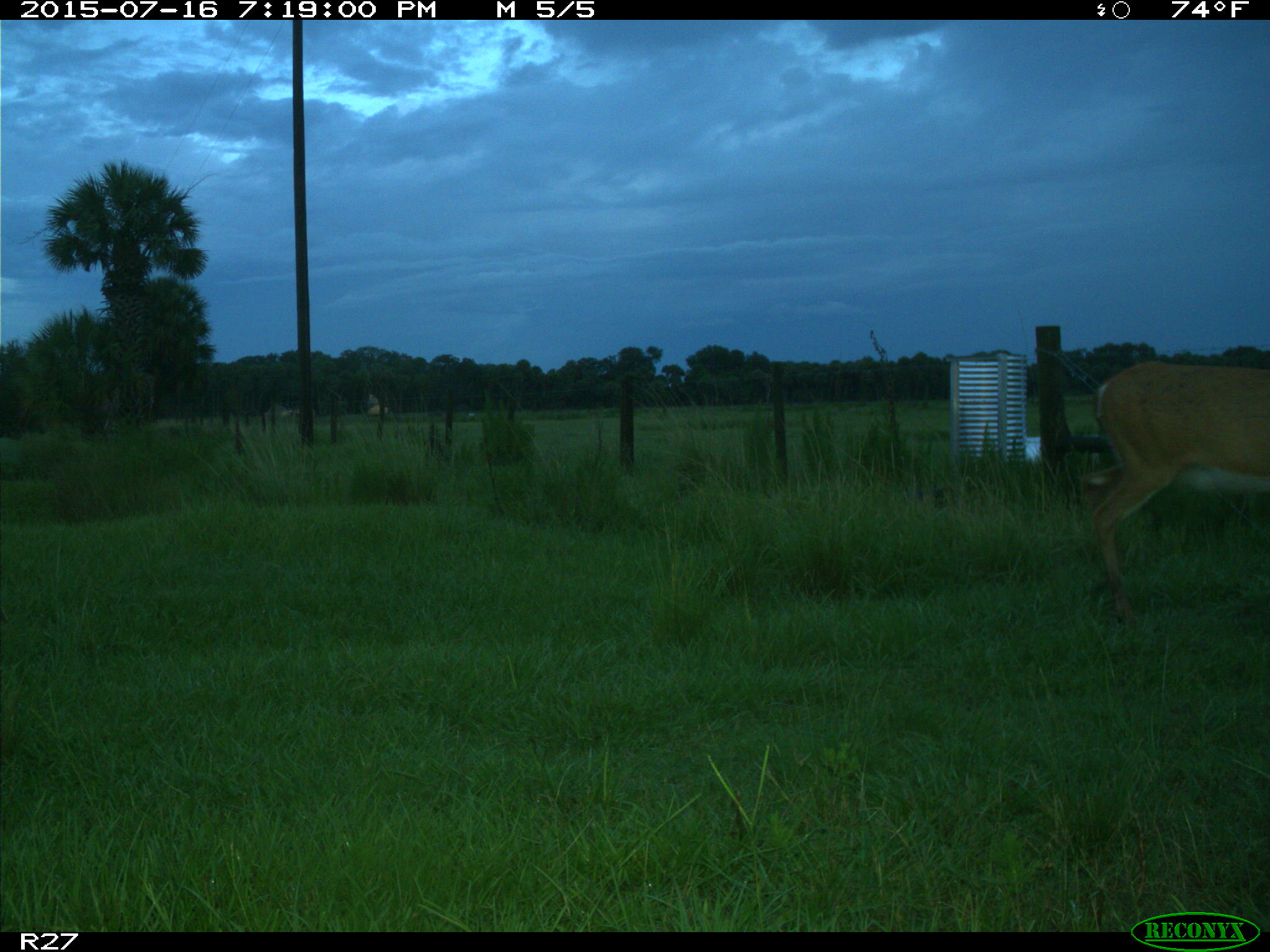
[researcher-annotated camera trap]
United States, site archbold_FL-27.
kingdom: Animalia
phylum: Chordata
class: Mammalia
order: Artiodactyla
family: Cervidae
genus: Odocoileus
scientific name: Odocoileus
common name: deer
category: unidentified deer